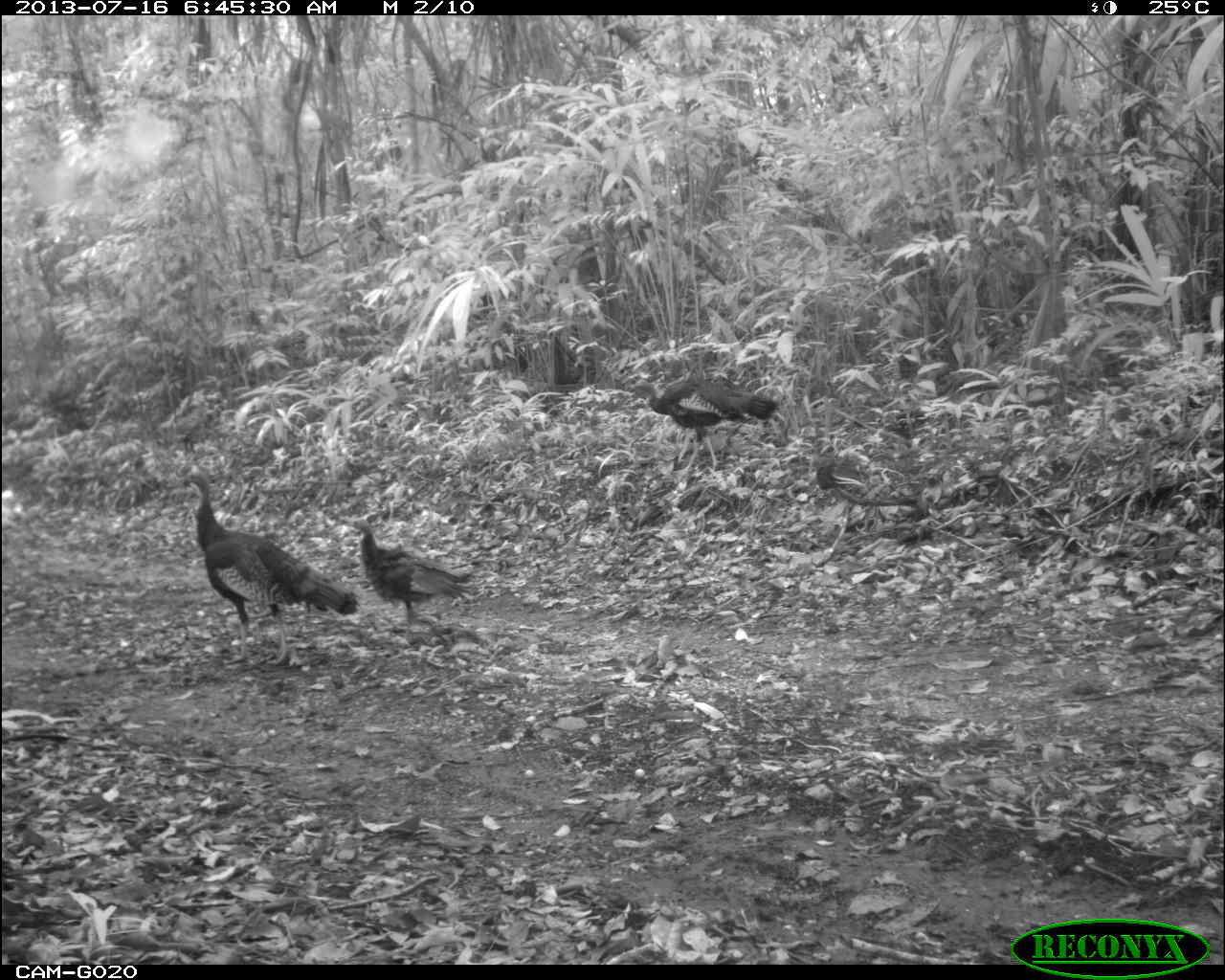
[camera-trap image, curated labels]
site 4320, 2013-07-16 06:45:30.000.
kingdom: Animalia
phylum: Chordata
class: Aves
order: Galliformes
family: Phasianidae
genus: Meleagris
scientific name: Meleagris ocellata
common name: ocellated turkey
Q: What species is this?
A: Meleagris ocellata (ocellated turkey).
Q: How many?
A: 3.